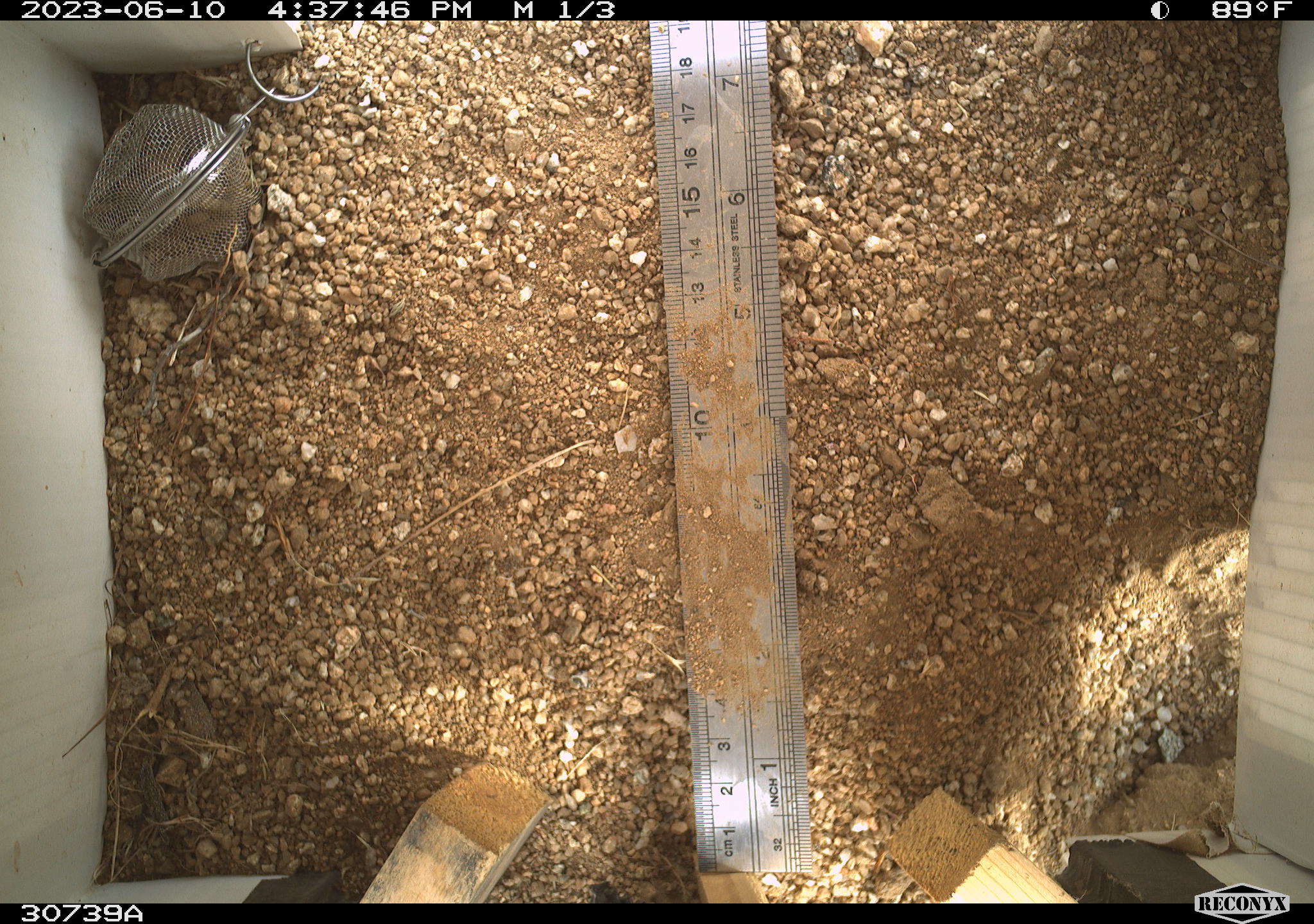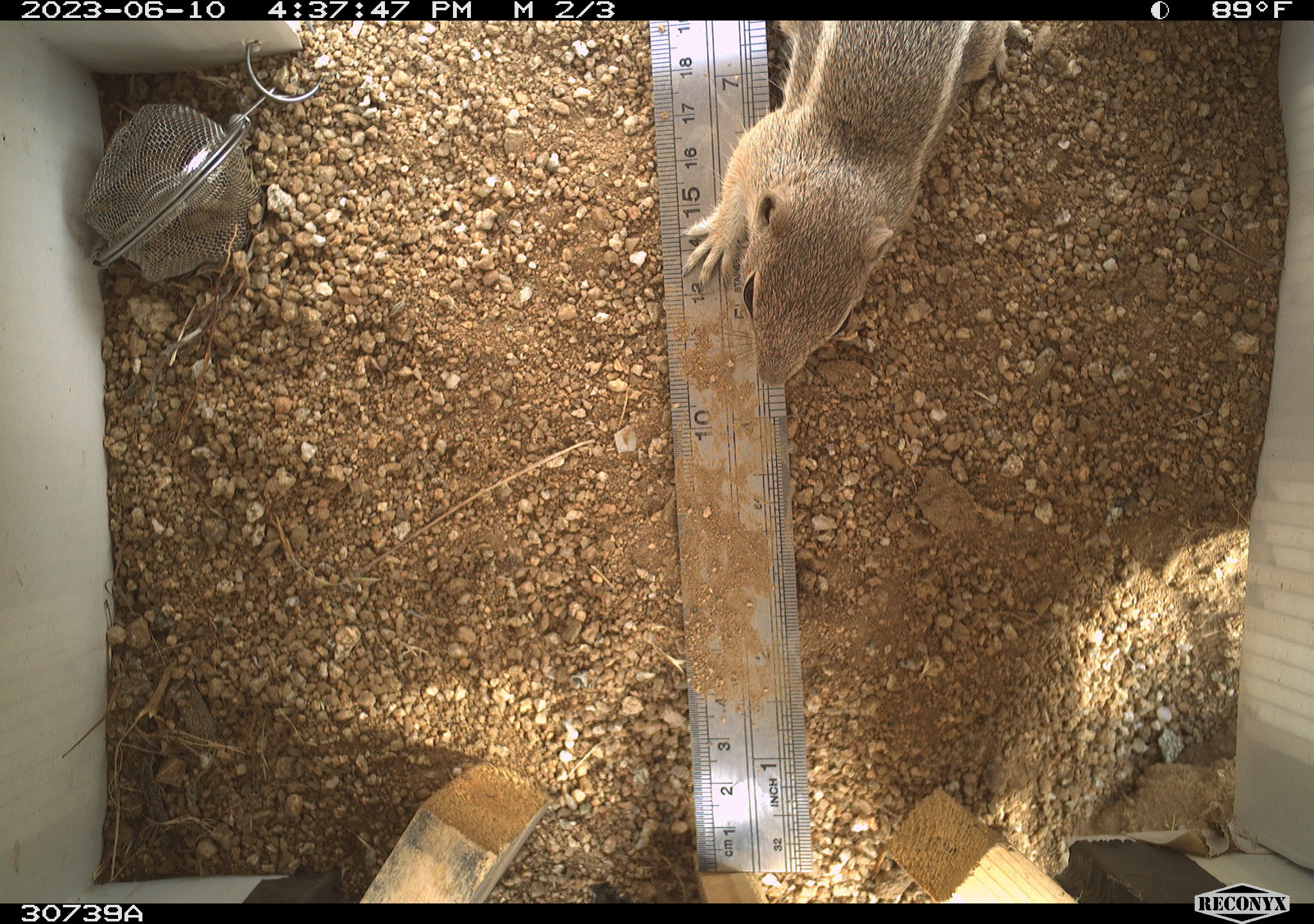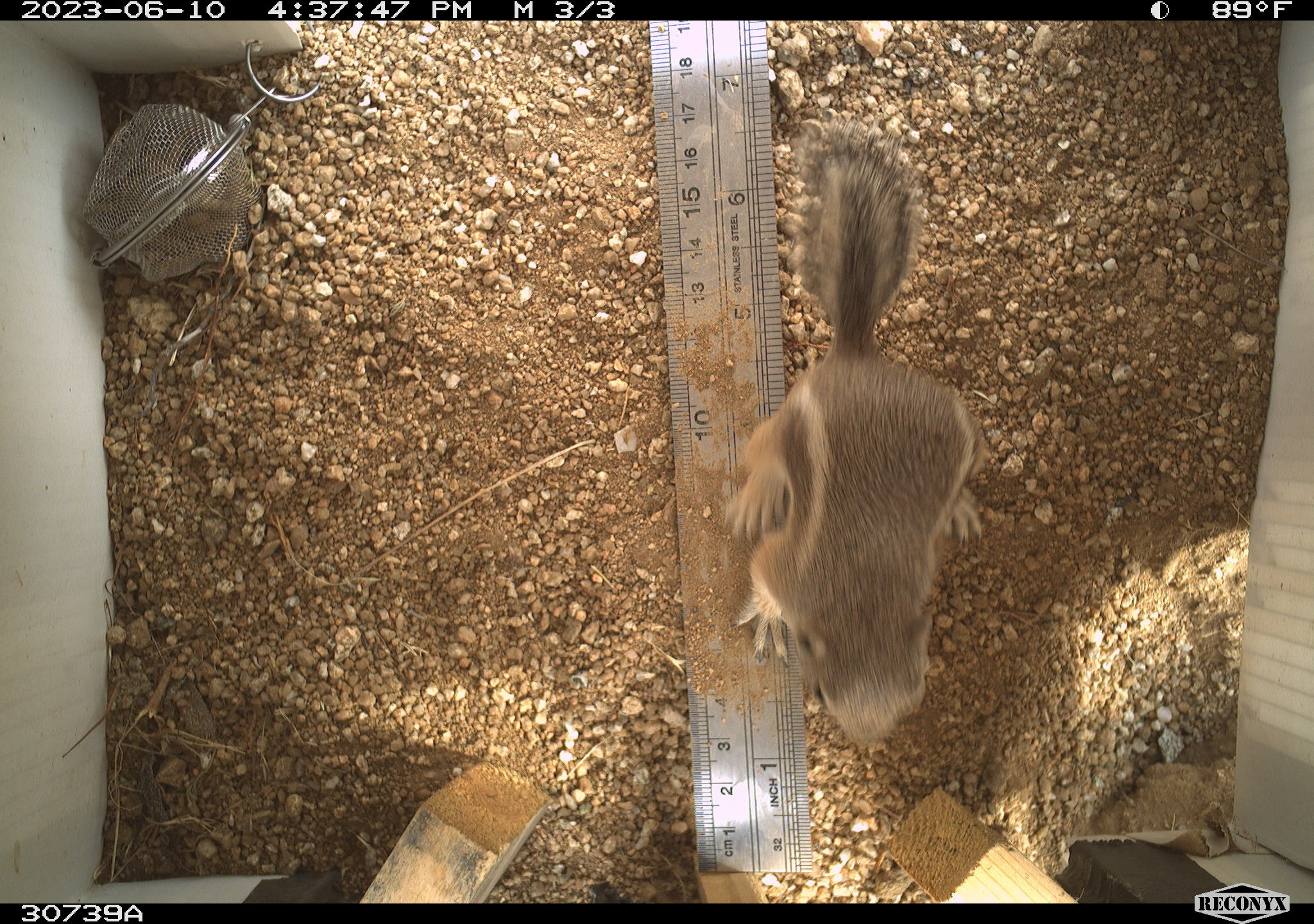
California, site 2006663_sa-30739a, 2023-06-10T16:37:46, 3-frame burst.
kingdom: Animalia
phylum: Chordata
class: Mammalia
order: Rodentia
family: Sciuridae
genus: Ammospermophilus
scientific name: Ammospermophilus leucurus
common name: white-tailed antelope squirrel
White-tailed antelope squirrel (Ammospermophilus leucurus).